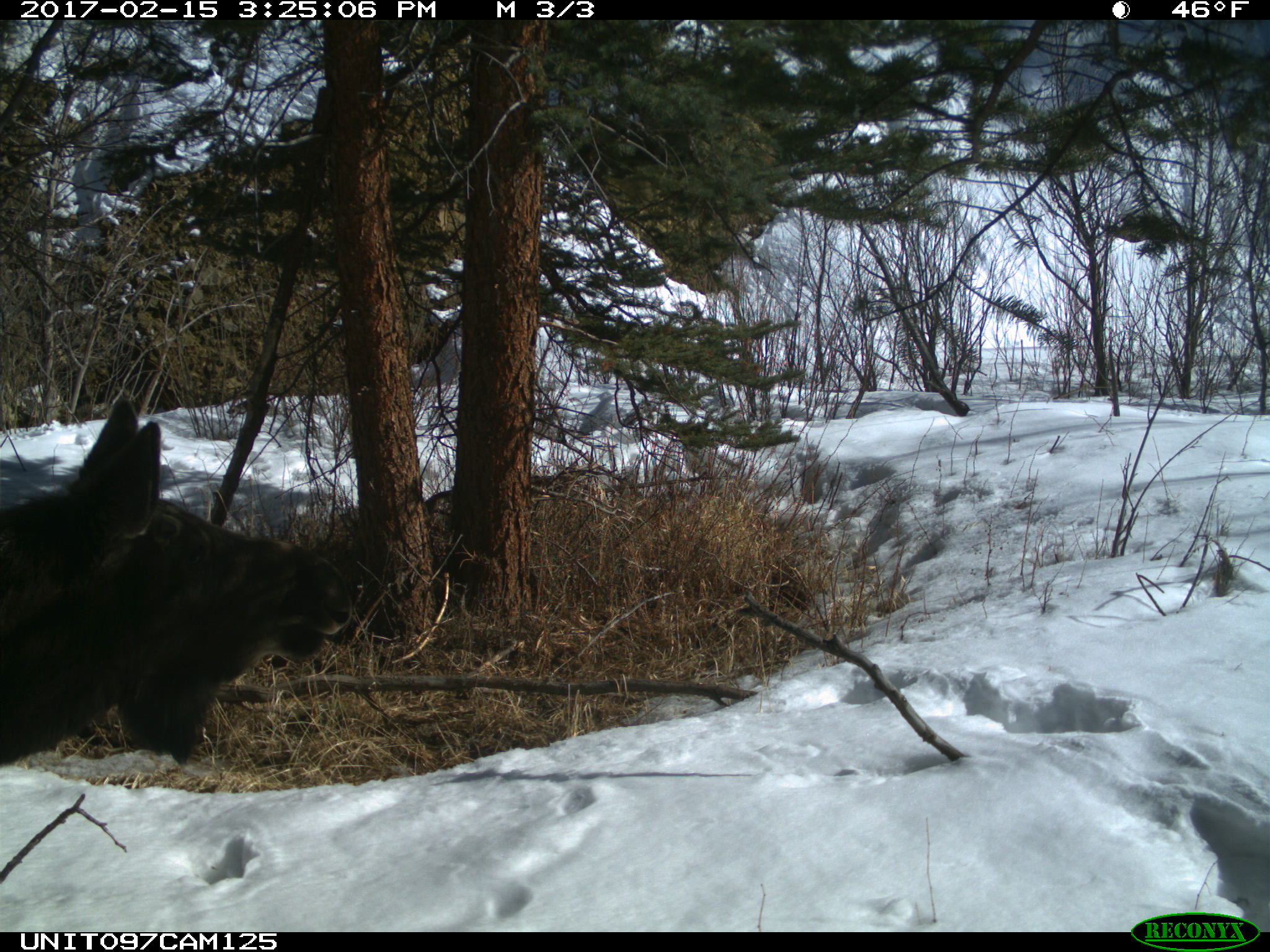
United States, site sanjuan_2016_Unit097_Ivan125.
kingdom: Animalia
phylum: Chordata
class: Mammalia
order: Artiodactyla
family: Cervidae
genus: Alces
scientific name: Alces alces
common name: moose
Alces alces (moose).